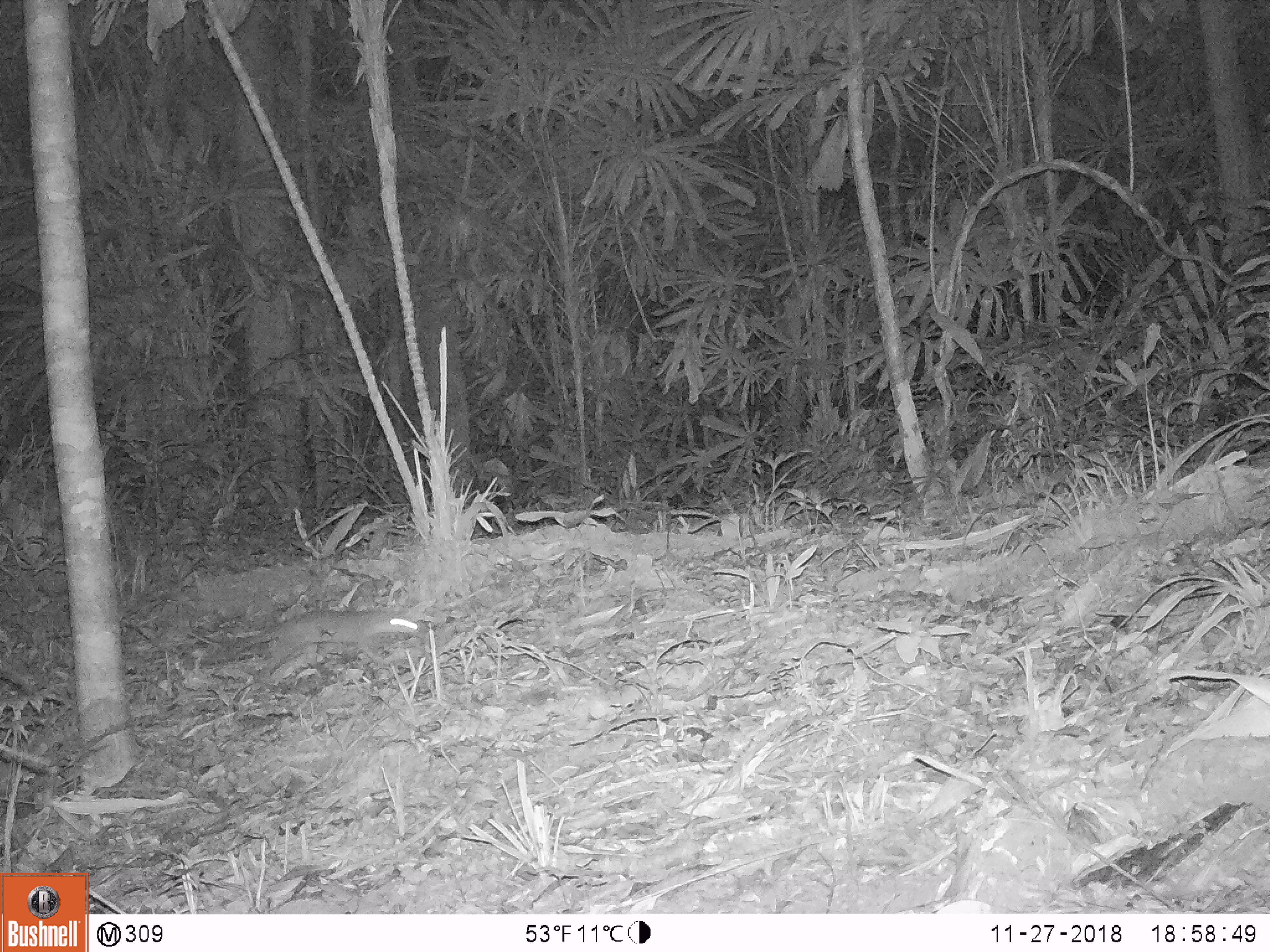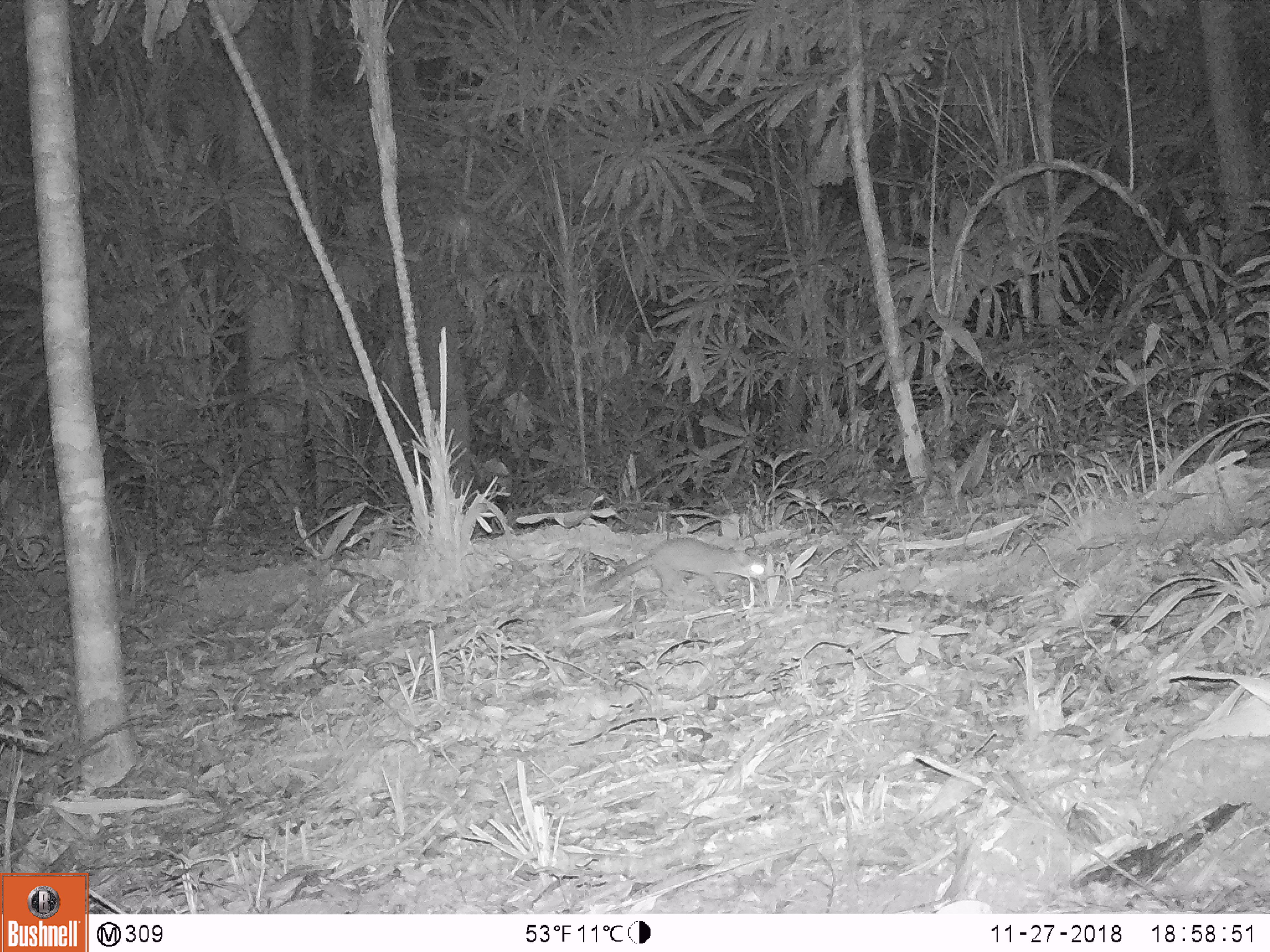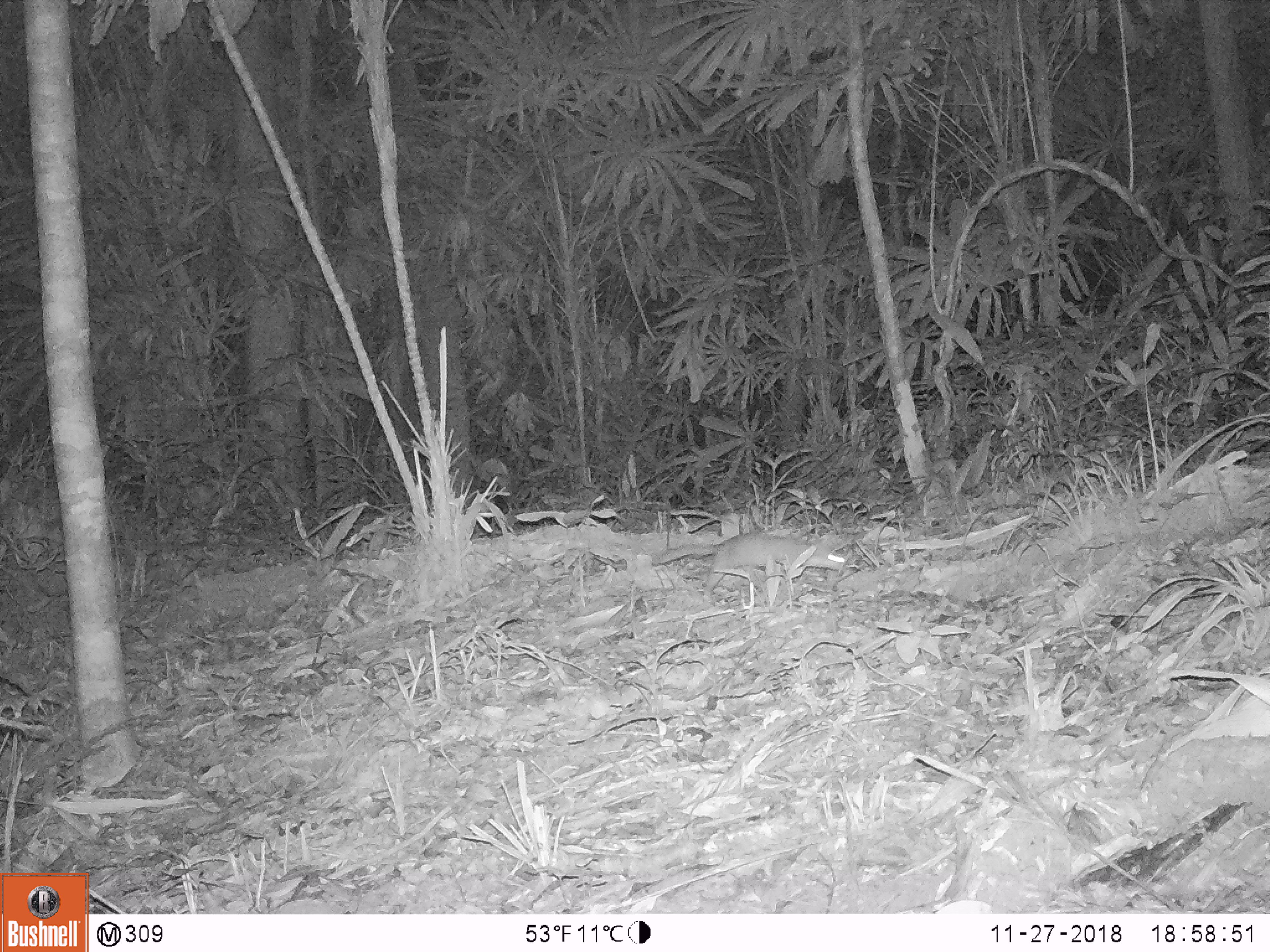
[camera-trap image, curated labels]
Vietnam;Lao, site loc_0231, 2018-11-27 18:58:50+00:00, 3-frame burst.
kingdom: Animalia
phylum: Chordata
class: Mammalia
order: Carnivora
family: Mustelidae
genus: Melogale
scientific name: Melogale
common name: ferret badger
Ferret badger (Melogale). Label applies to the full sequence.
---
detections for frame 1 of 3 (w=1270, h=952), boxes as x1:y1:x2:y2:
ferret badger: 202:606:423:685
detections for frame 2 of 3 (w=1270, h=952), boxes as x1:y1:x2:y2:
ferret badger: 592:536:769:604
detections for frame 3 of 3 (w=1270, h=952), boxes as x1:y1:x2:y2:
ferret badger: 652:533:846:603